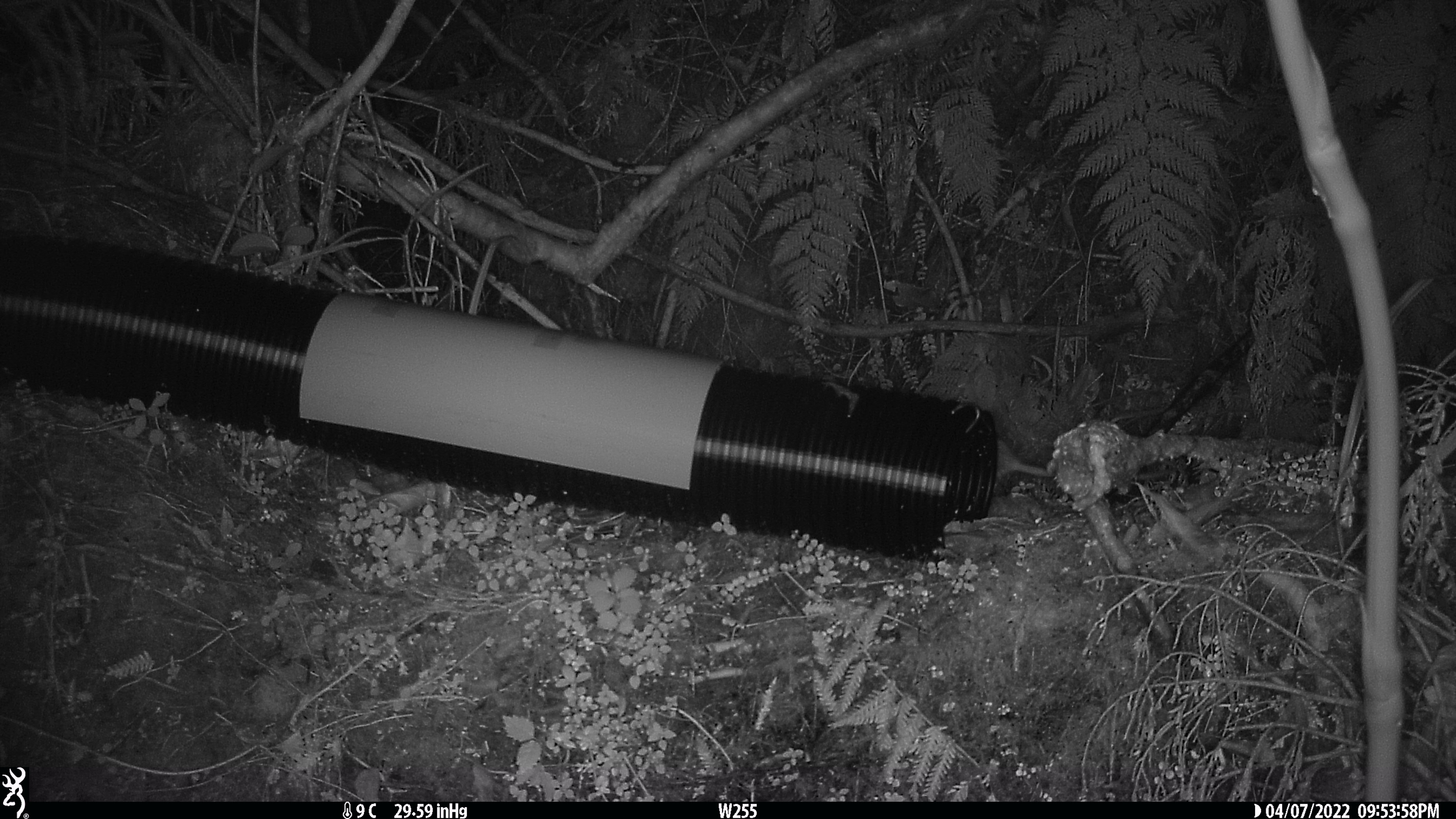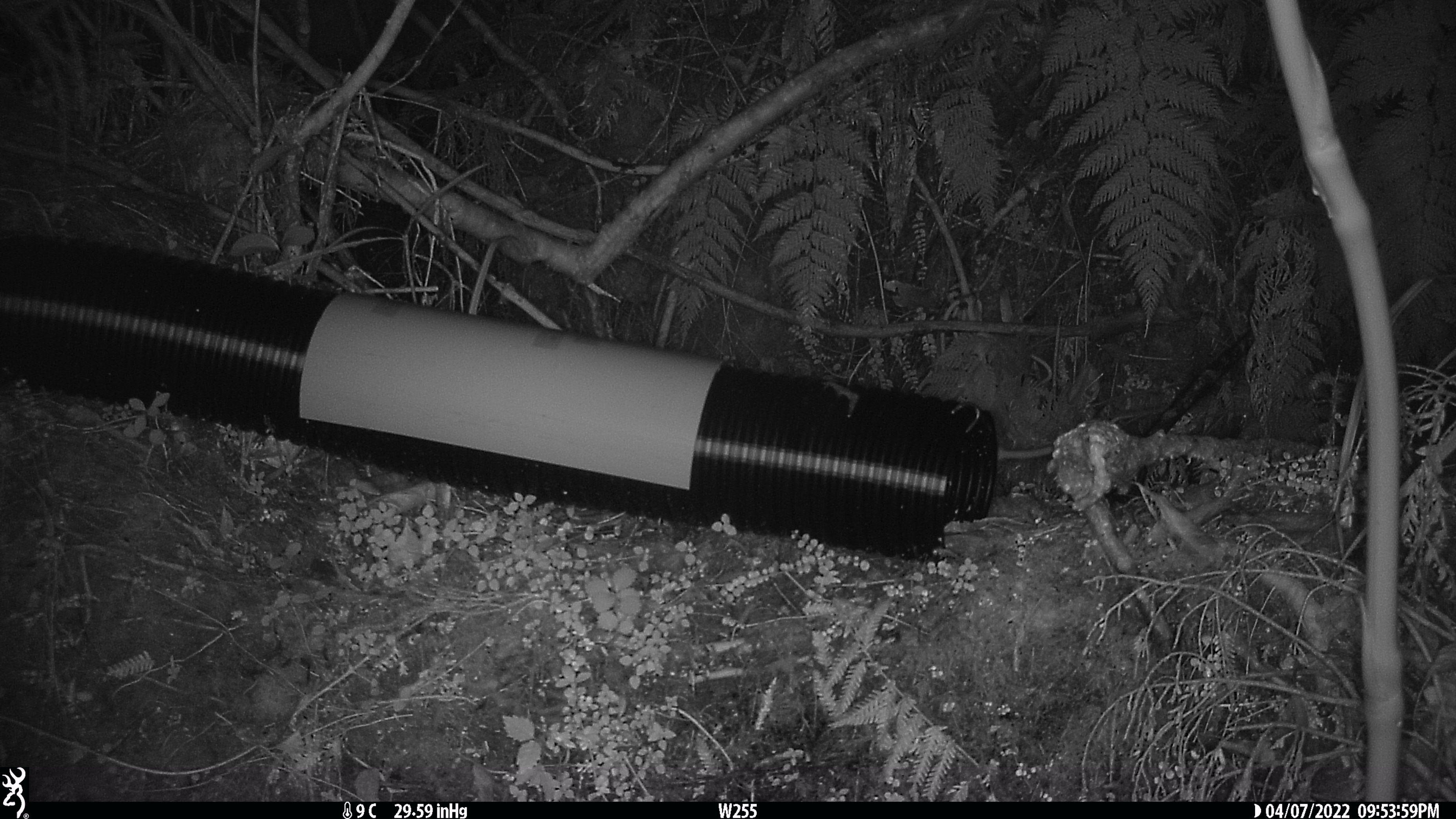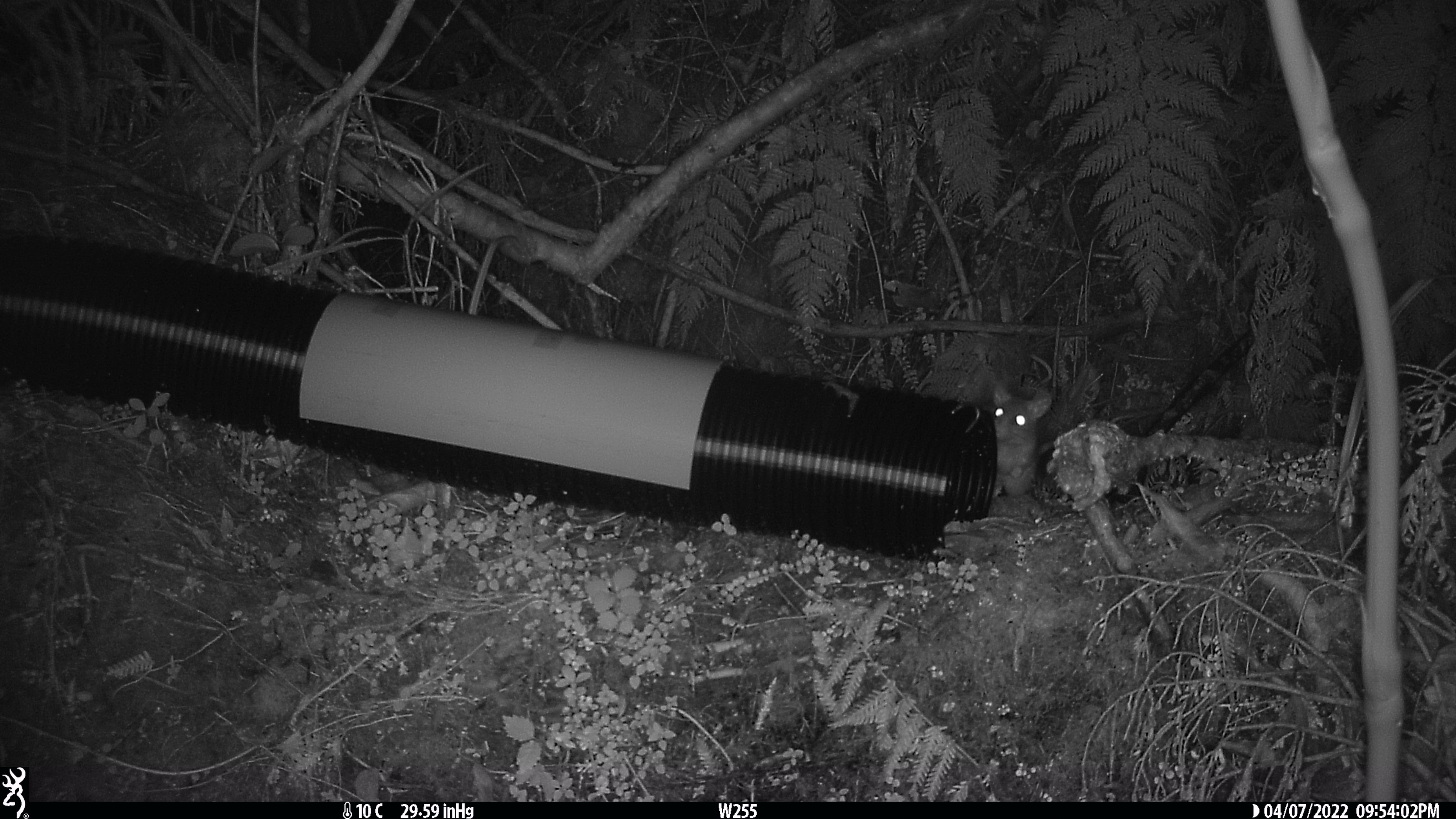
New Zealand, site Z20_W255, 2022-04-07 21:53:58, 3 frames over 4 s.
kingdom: Animalia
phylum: Chordata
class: Mammalia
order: Rodentia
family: Muridae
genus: Rattus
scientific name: Rattus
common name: rat